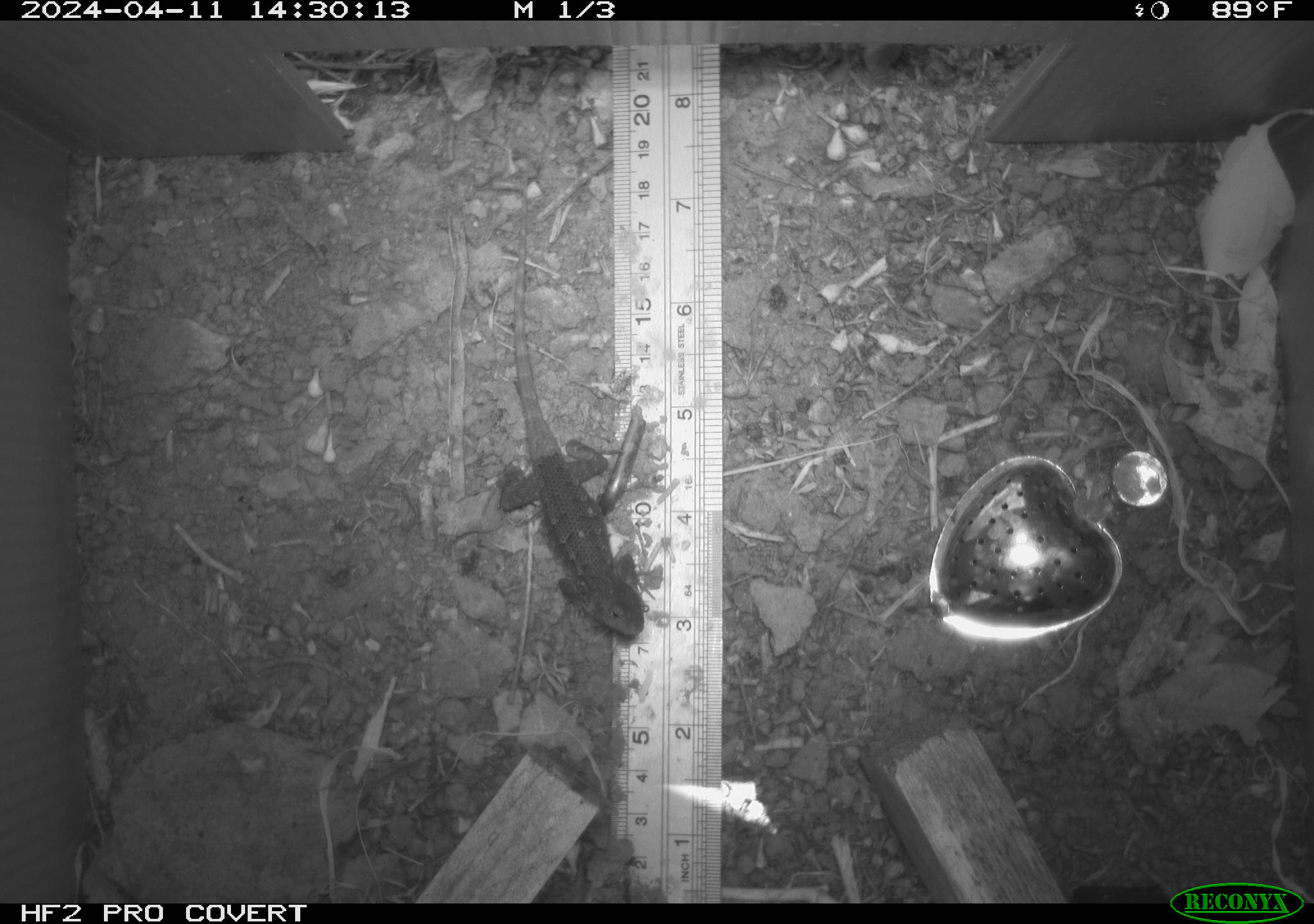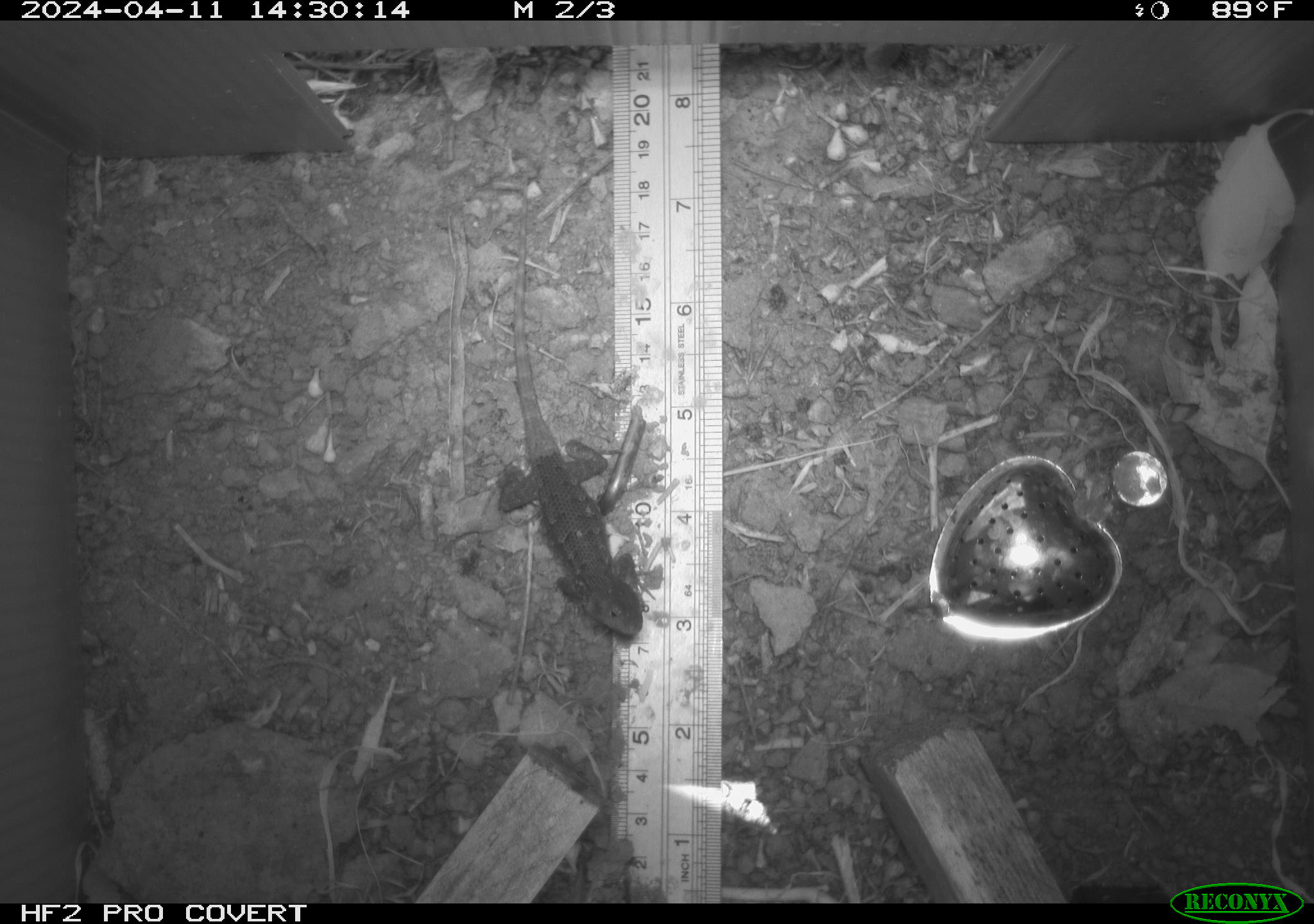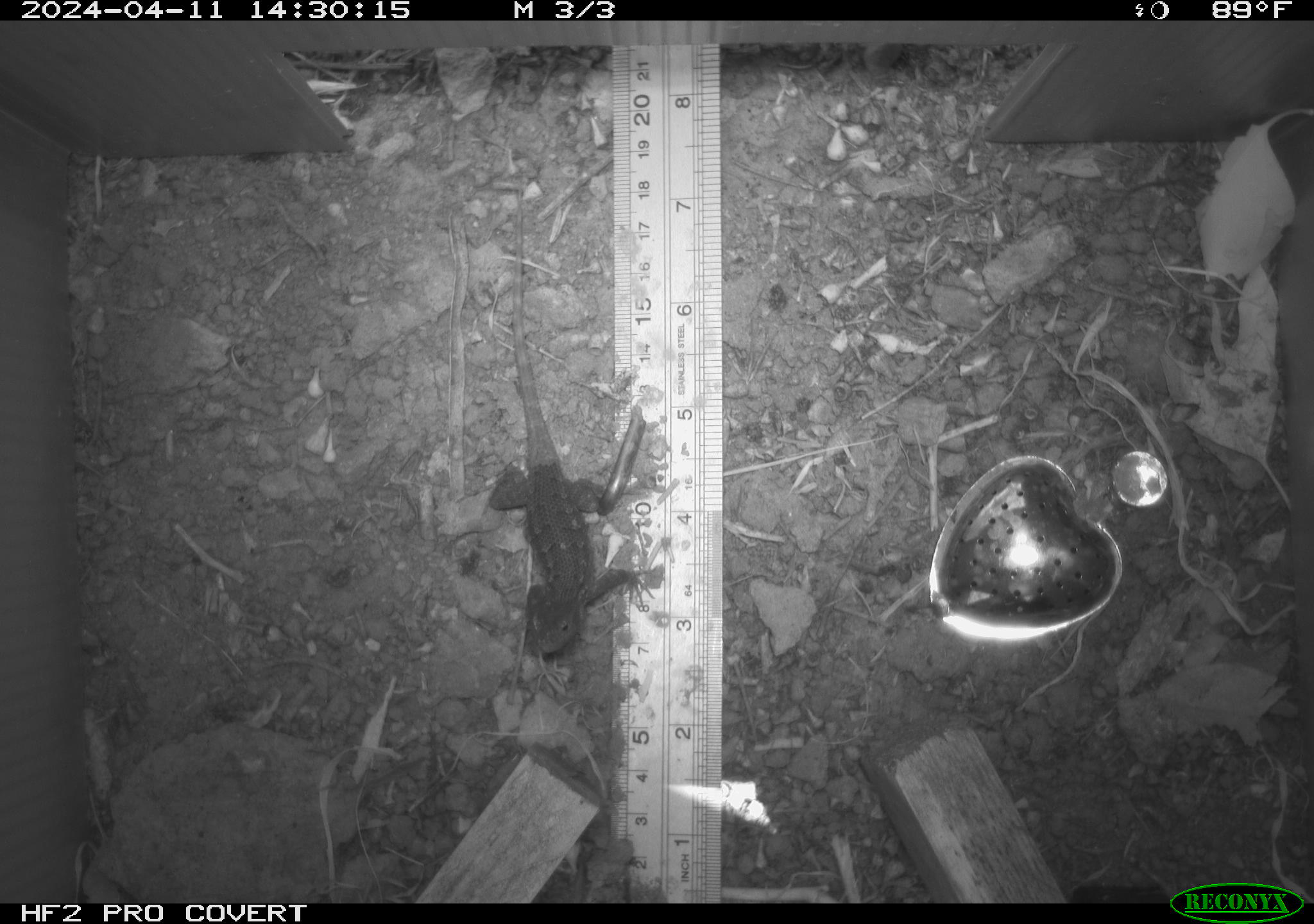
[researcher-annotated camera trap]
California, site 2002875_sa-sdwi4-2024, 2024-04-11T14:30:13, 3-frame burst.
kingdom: Animalia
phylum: Chordata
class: Reptilia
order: Squamata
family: Phrynosomatidae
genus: Sceloporus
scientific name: Sceloporus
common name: spiny lizards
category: sceloporus species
Sceloporus species (spiny lizards) (Sceloporus).